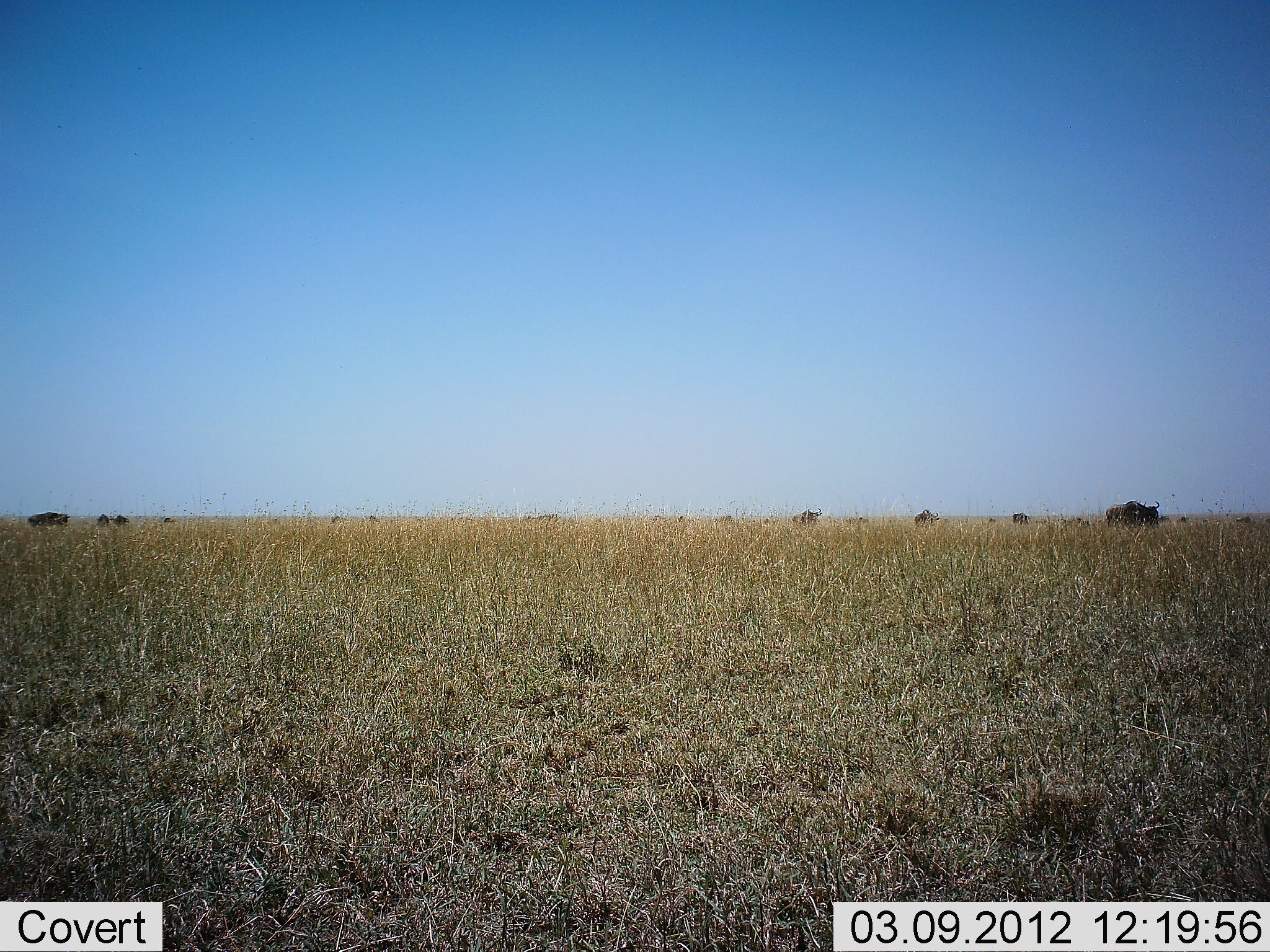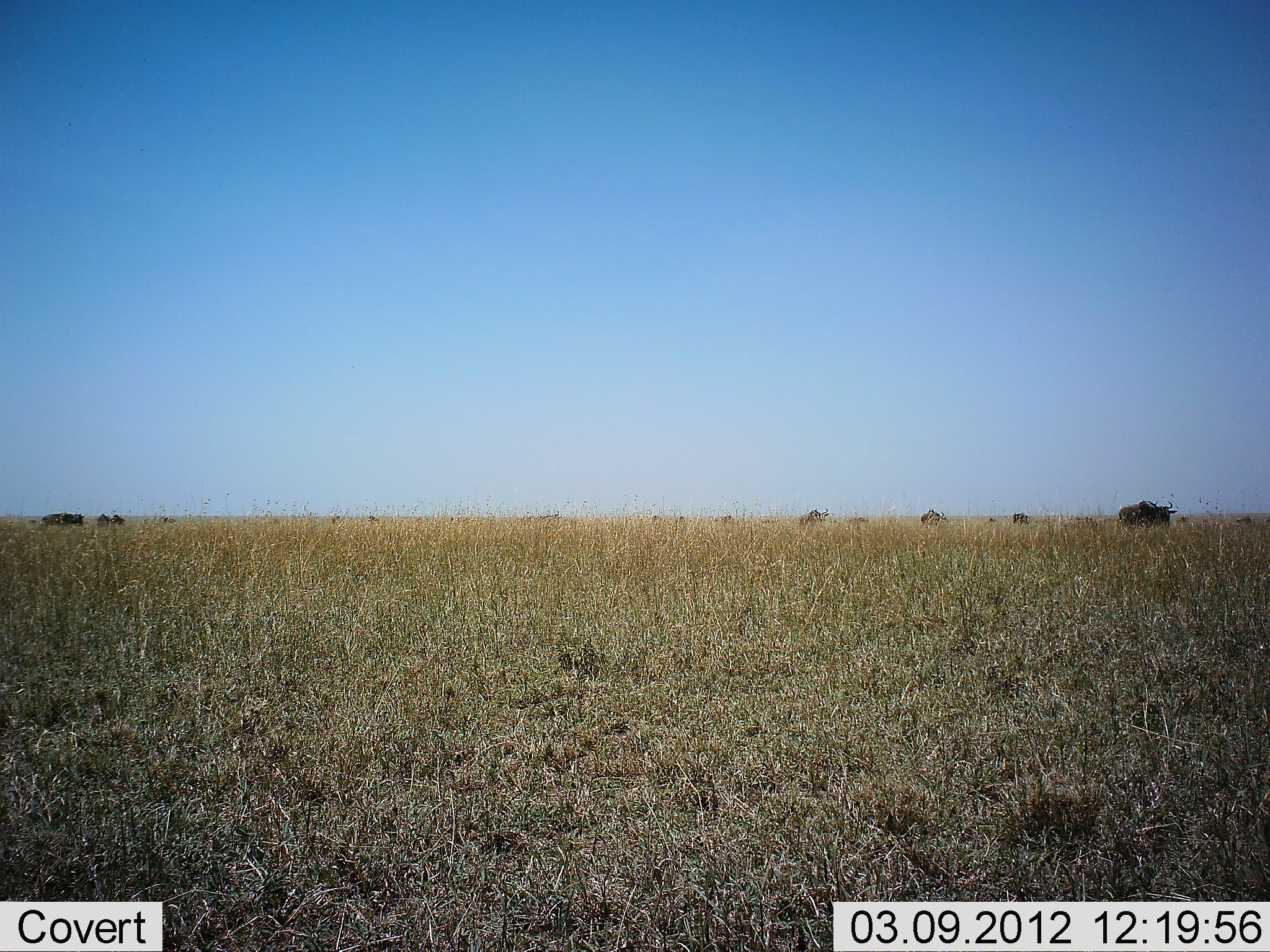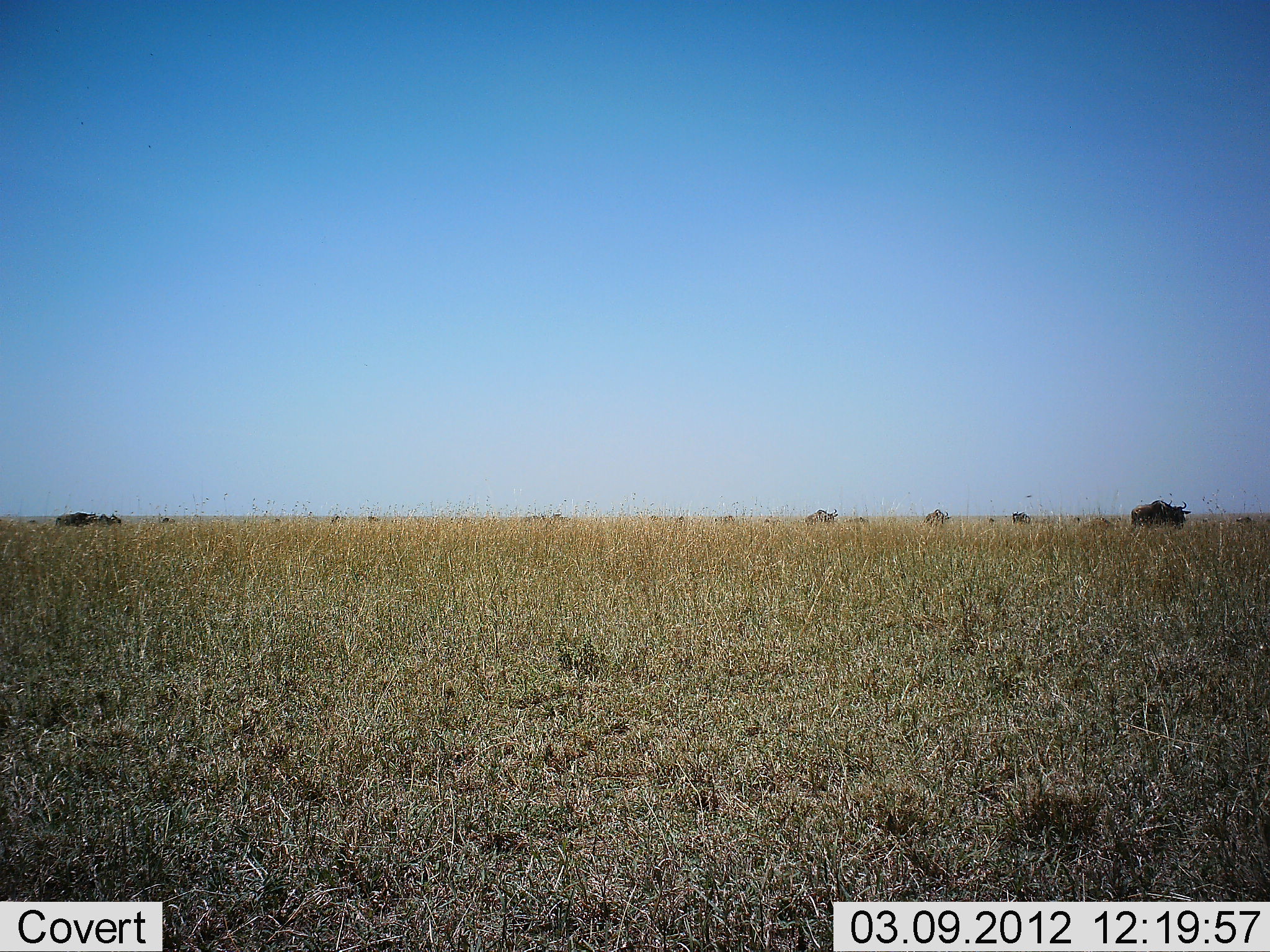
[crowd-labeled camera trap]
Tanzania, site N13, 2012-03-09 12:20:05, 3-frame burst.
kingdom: Animalia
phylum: Chordata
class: Mammalia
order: Artiodactyla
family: Bovidae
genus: Connochaetes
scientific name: Connochaetes taurinus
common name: blue wildebeest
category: wildebeest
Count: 11-50.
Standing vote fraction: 11%.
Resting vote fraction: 0%.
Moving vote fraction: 95%.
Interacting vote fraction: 0%.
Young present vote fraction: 11%.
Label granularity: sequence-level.